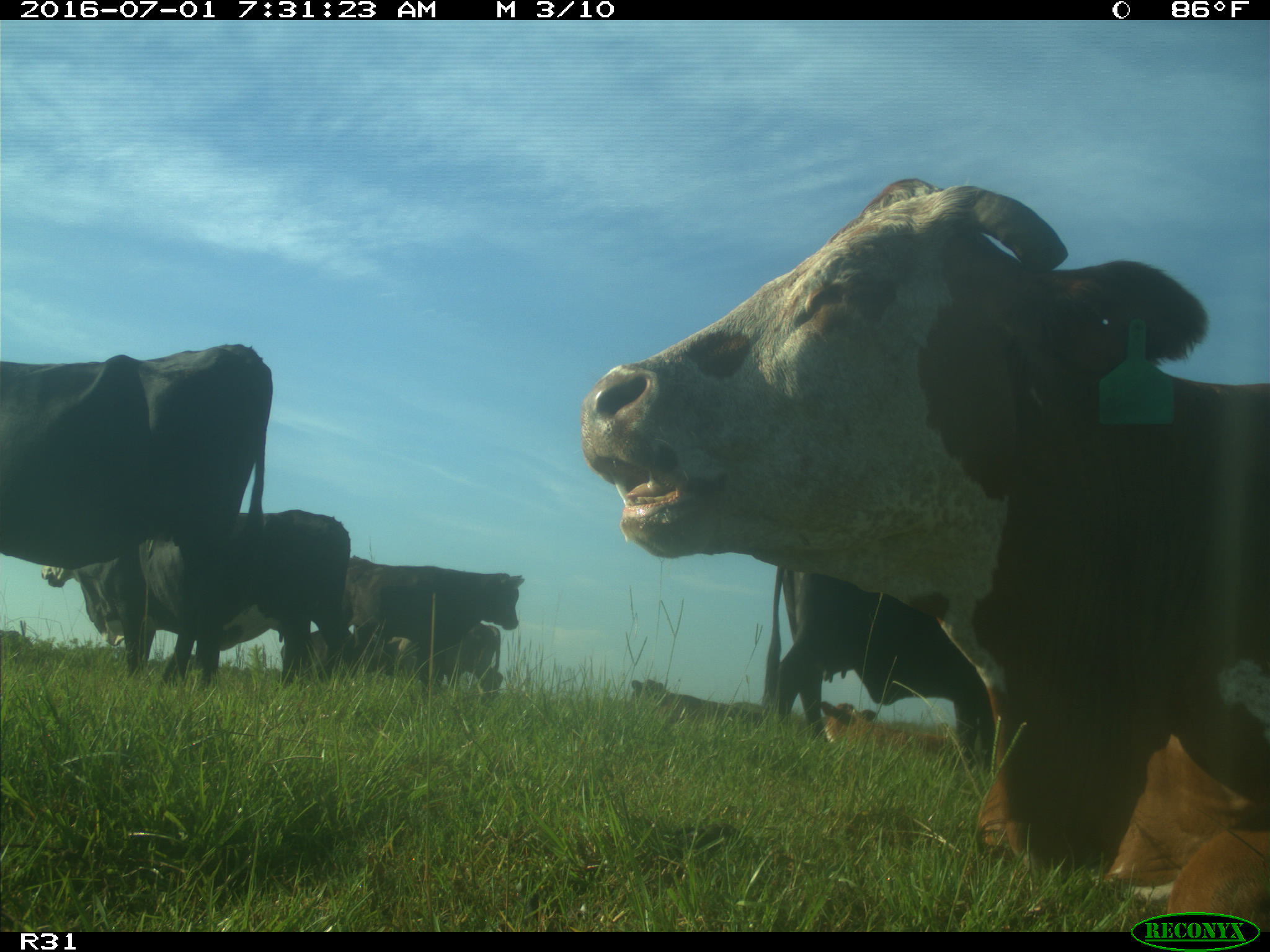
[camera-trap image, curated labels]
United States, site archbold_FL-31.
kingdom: Animalia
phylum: Chordata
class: Mammalia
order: Artiodactyla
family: Bovidae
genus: Bos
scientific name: Bos taurus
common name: domestic cow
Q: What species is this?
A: Bos taurus (domestic cow).